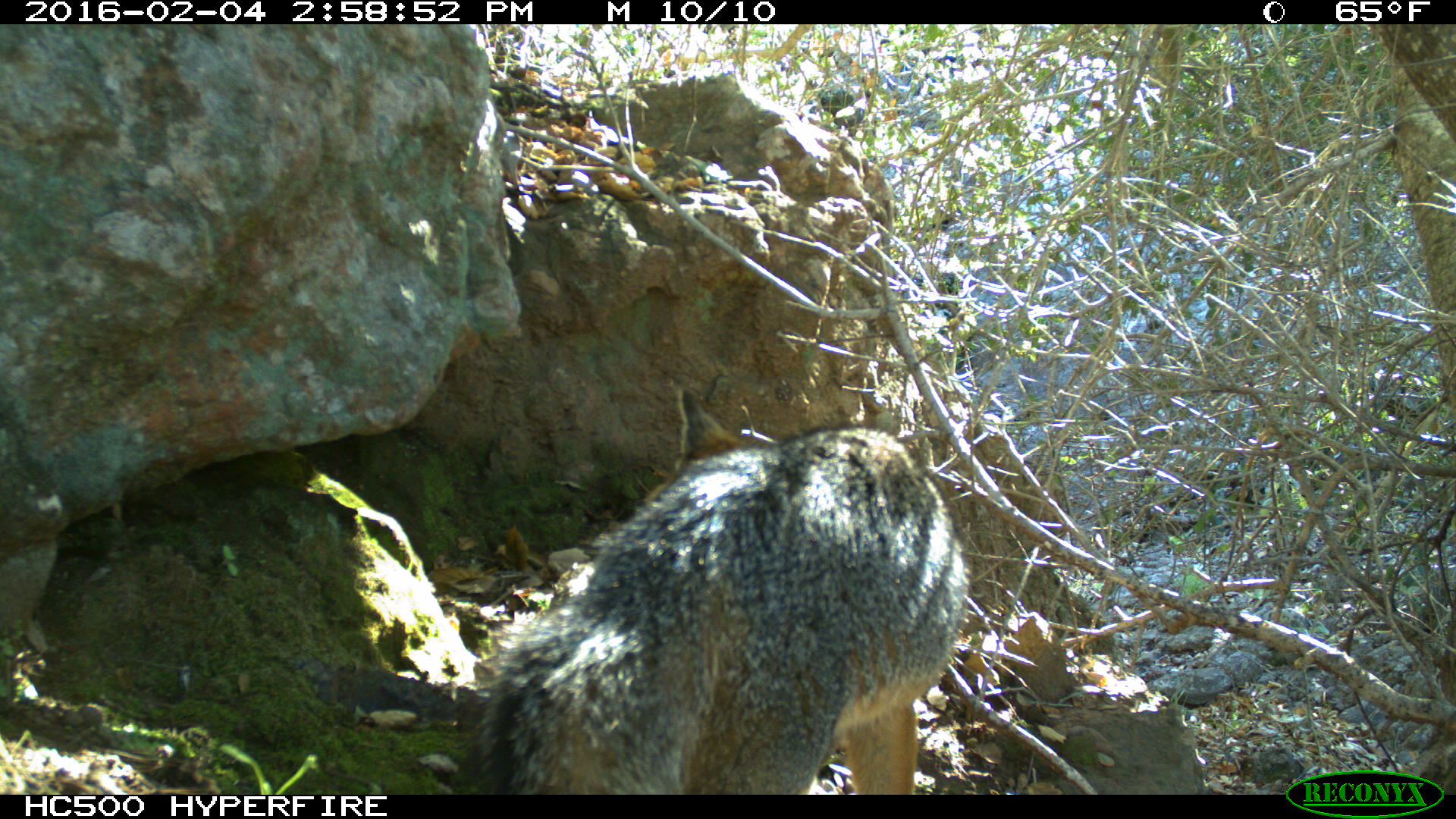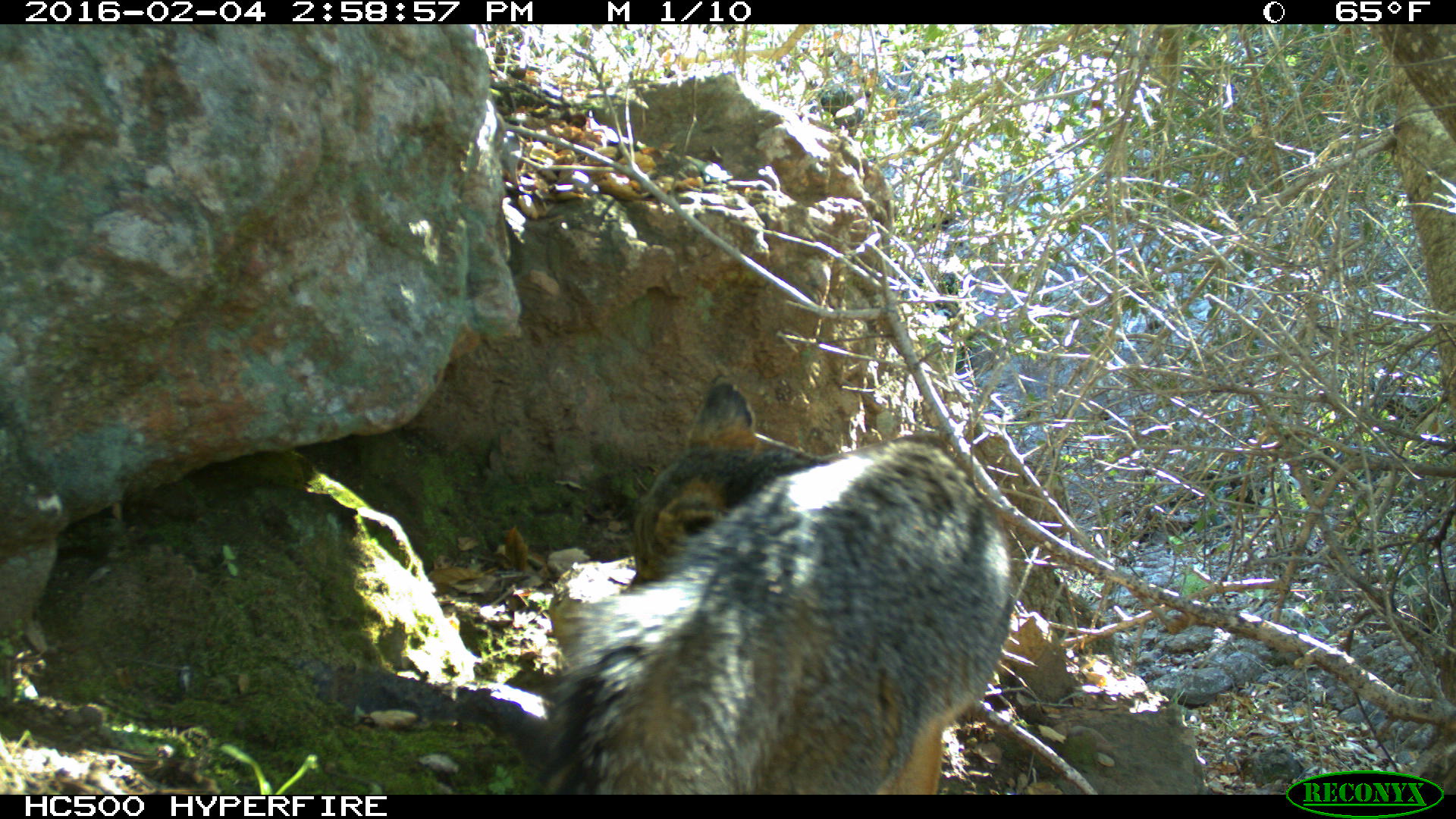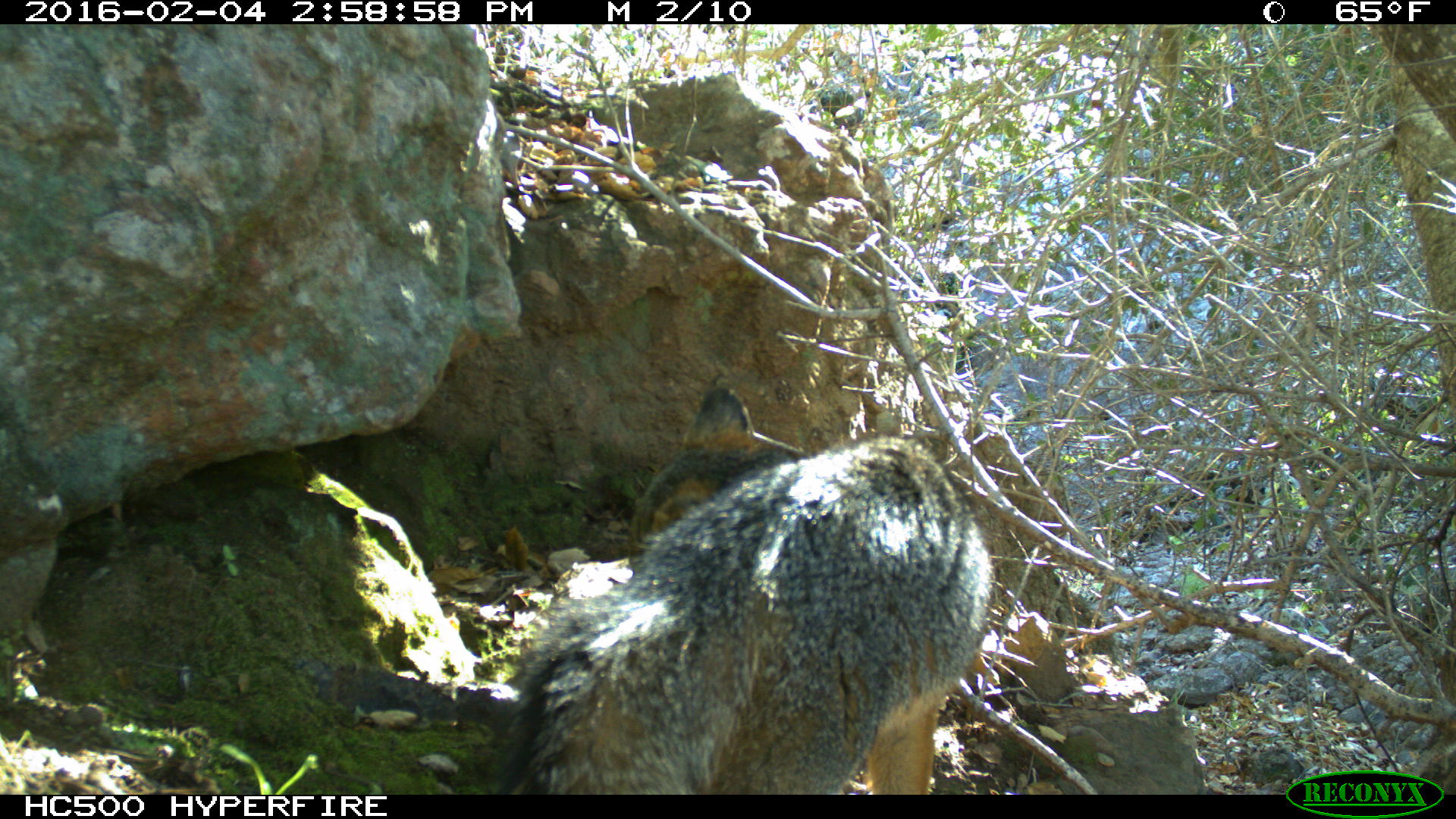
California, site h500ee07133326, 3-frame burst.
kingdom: Animalia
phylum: Chordata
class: Mammalia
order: Carnivora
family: Canidae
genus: Urocyon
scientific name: Urocyon littoralis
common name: island fox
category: fox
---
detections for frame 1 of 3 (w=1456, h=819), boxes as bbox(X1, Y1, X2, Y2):
fox: bbox(473, 389, 967, 794)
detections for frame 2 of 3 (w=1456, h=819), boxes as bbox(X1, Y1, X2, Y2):
fox: bbox(544, 378, 1010, 795)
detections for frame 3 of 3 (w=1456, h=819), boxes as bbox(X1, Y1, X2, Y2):
fox: bbox(491, 385, 995, 795)